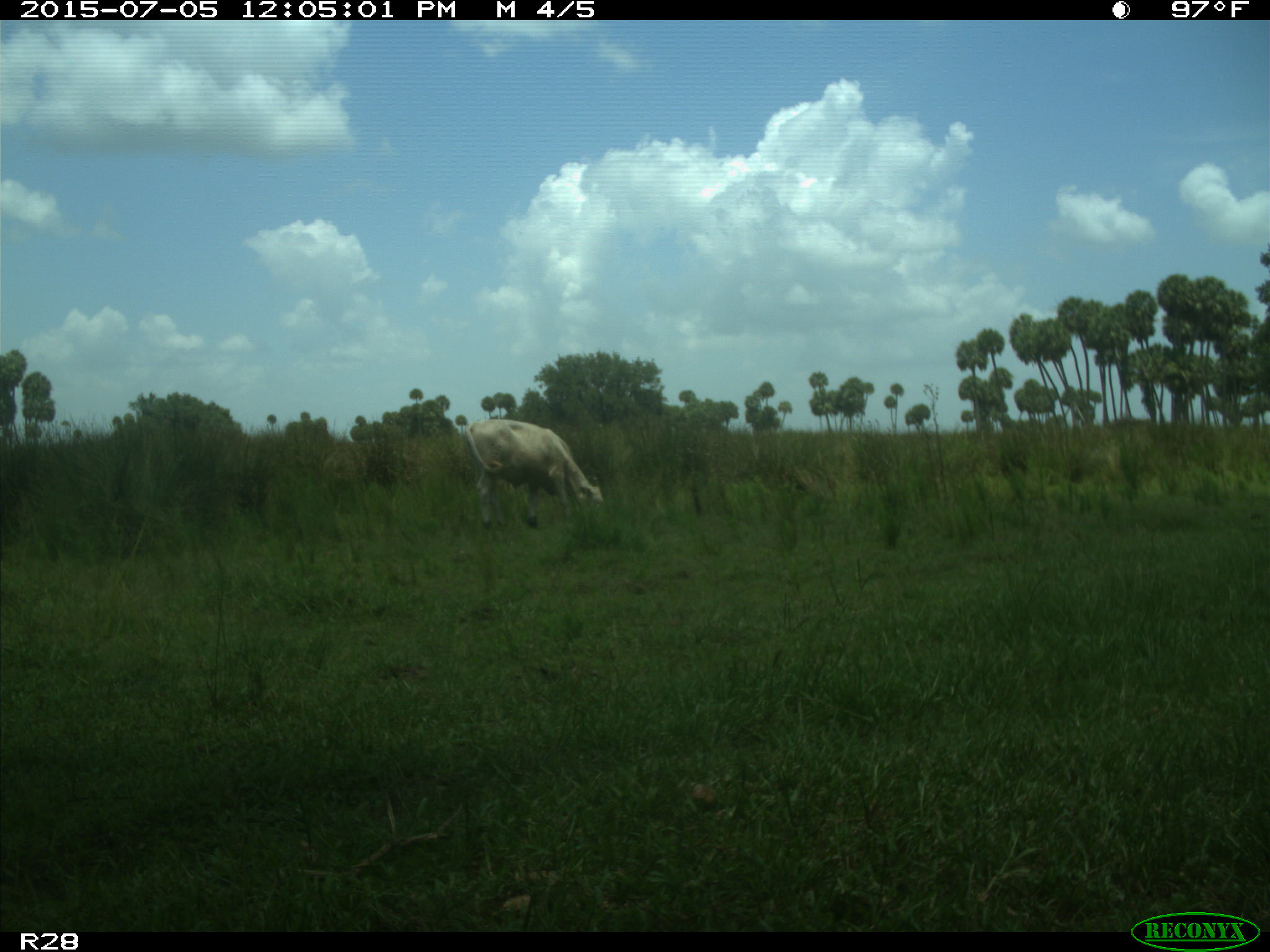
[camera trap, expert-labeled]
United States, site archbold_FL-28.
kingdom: Animalia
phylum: Chordata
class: Mammalia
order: Artiodactyla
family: Bovidae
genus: Bos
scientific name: Bos taurus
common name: domestic cow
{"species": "Bos taurus (domestic cow)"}